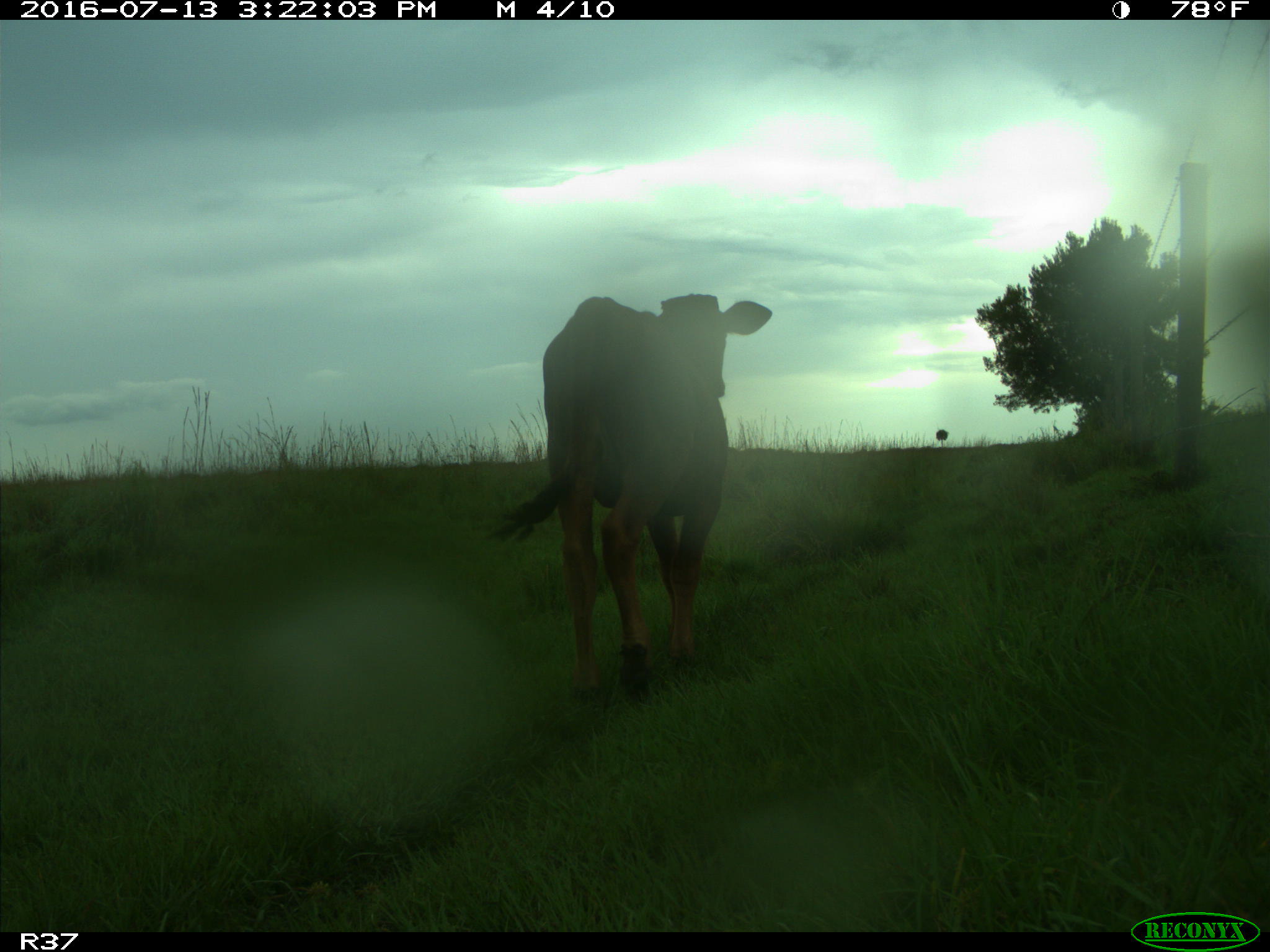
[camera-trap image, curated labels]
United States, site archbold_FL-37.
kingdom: Animalia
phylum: Chordata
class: Mammalia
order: Artiodactyla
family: Bovidae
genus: Bos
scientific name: Bos taurus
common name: domestic cow